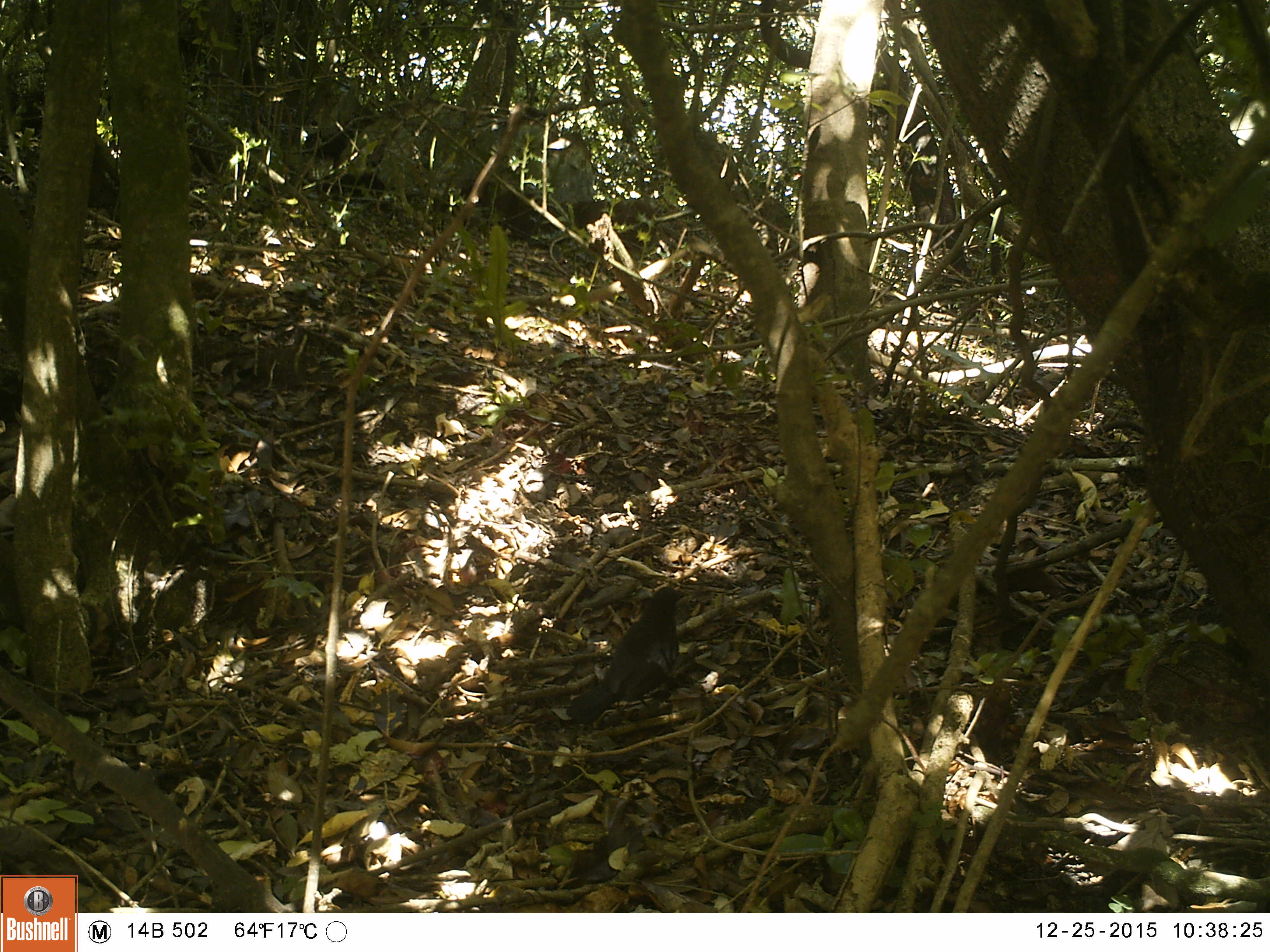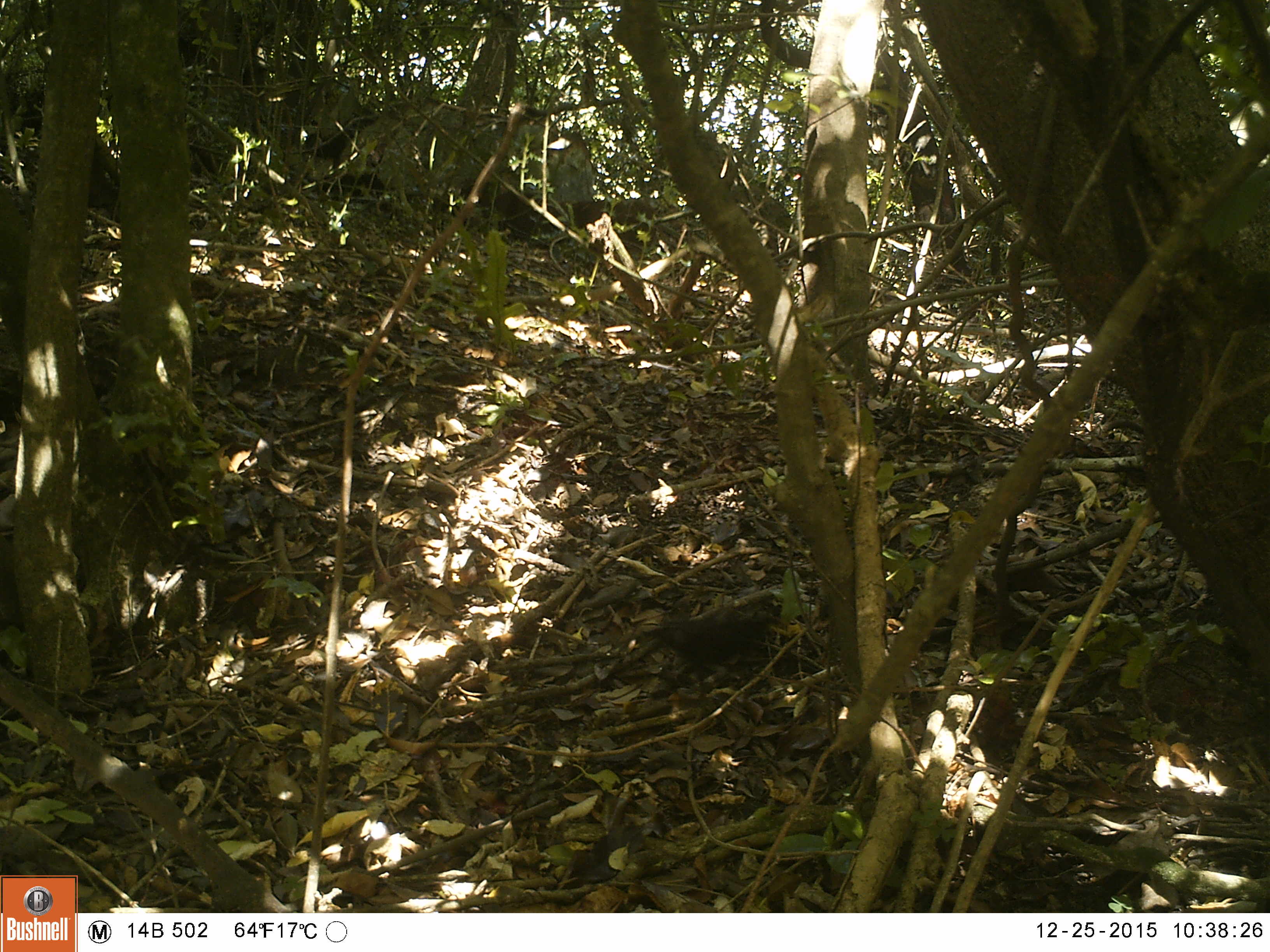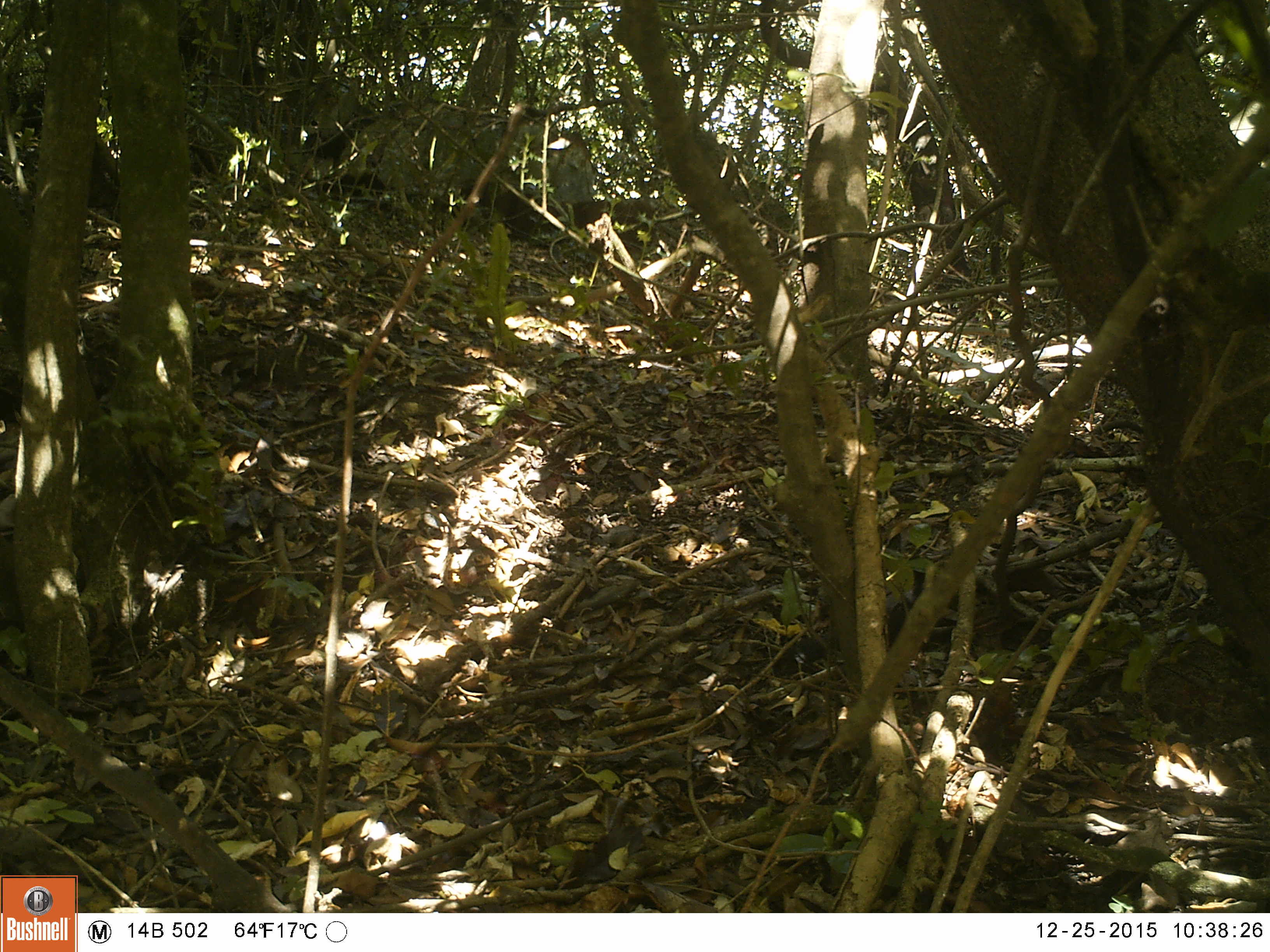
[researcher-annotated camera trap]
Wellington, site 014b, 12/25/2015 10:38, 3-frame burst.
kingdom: Animalia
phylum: Chordata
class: Aves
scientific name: Aves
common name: bird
Bird (Aves).